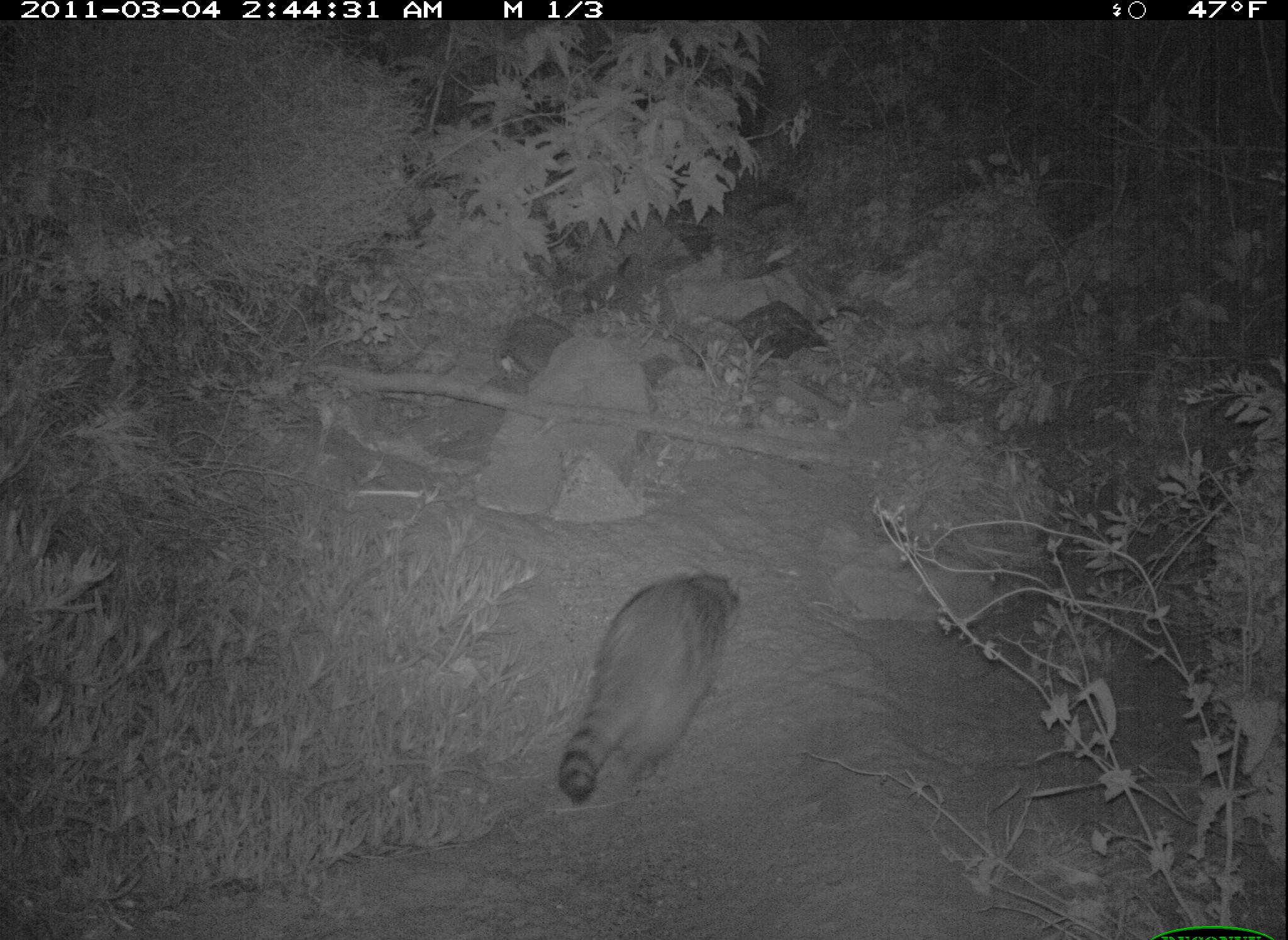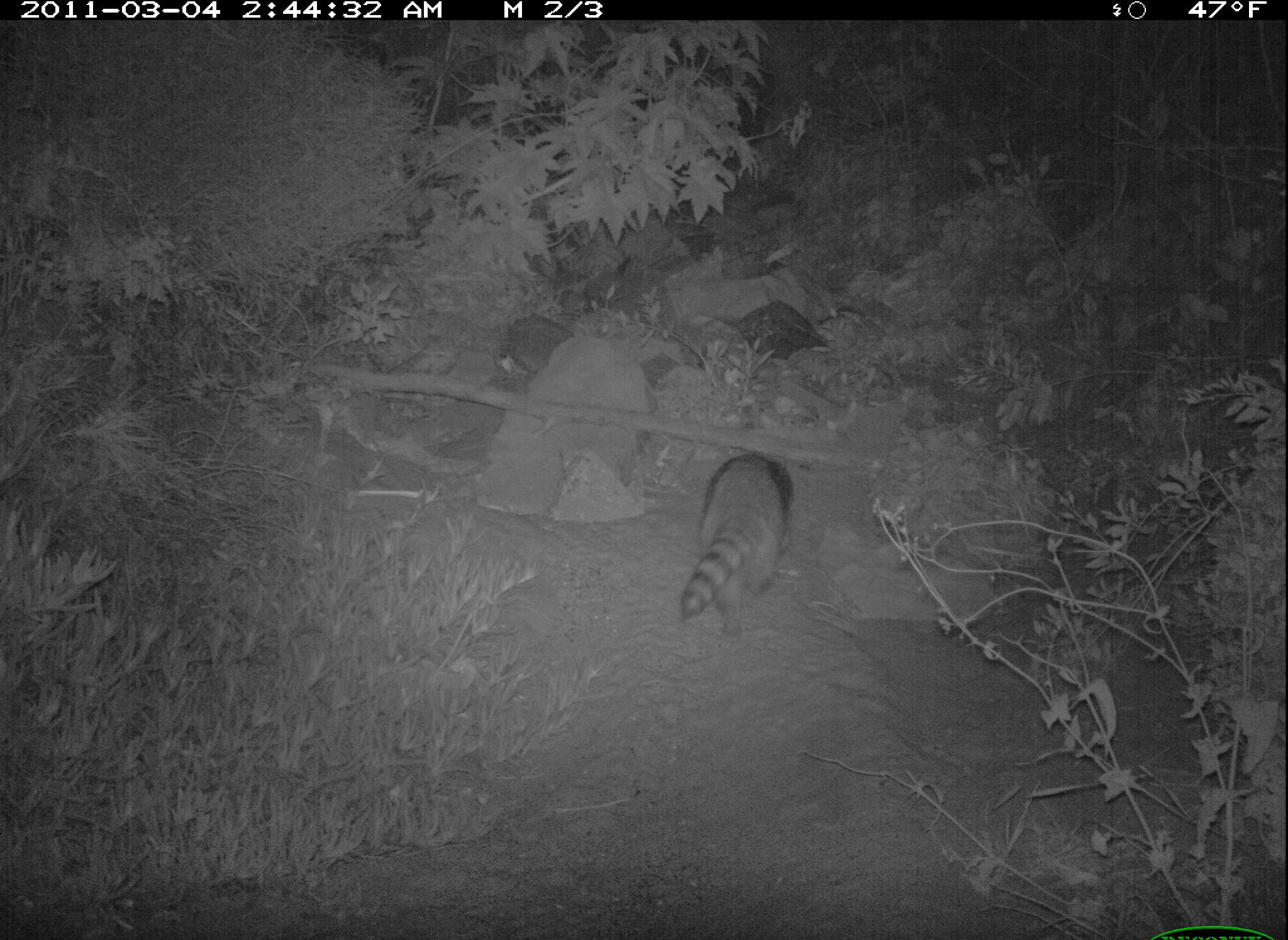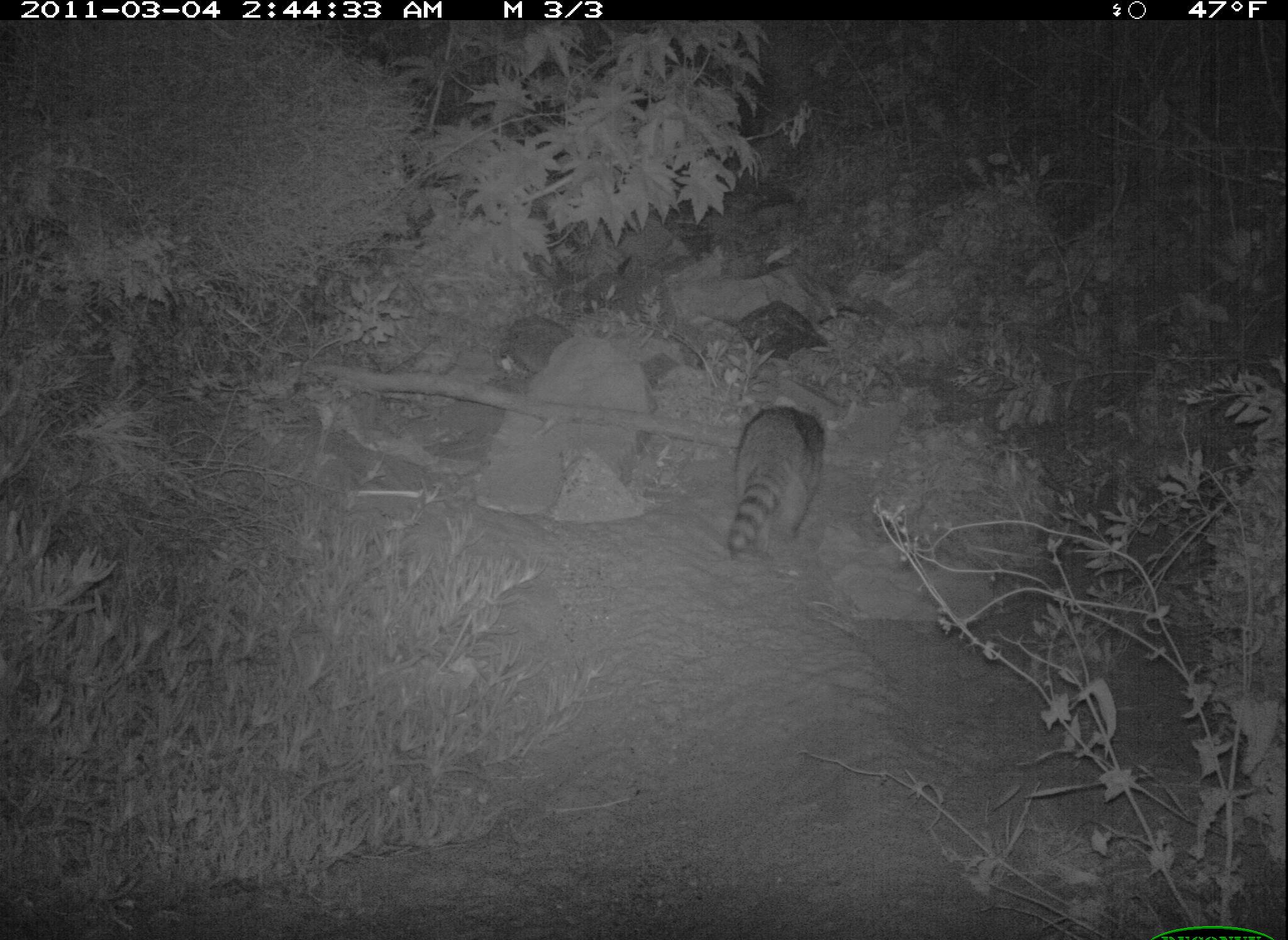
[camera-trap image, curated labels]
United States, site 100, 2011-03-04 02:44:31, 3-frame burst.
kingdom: Animalia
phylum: Chordata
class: Mammalia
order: Carnivora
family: Procyonidae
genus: Procyon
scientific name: Procyon lotor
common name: raccoon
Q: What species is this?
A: Raccoon (Procyon lotor).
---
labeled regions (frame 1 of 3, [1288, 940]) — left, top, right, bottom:
raccoon: 536, 559, 760, 812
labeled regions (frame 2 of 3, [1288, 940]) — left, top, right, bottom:
raccoon: 673, 435, 803, 652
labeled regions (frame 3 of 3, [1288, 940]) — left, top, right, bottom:
raccoon: 720, 387, 832, 569